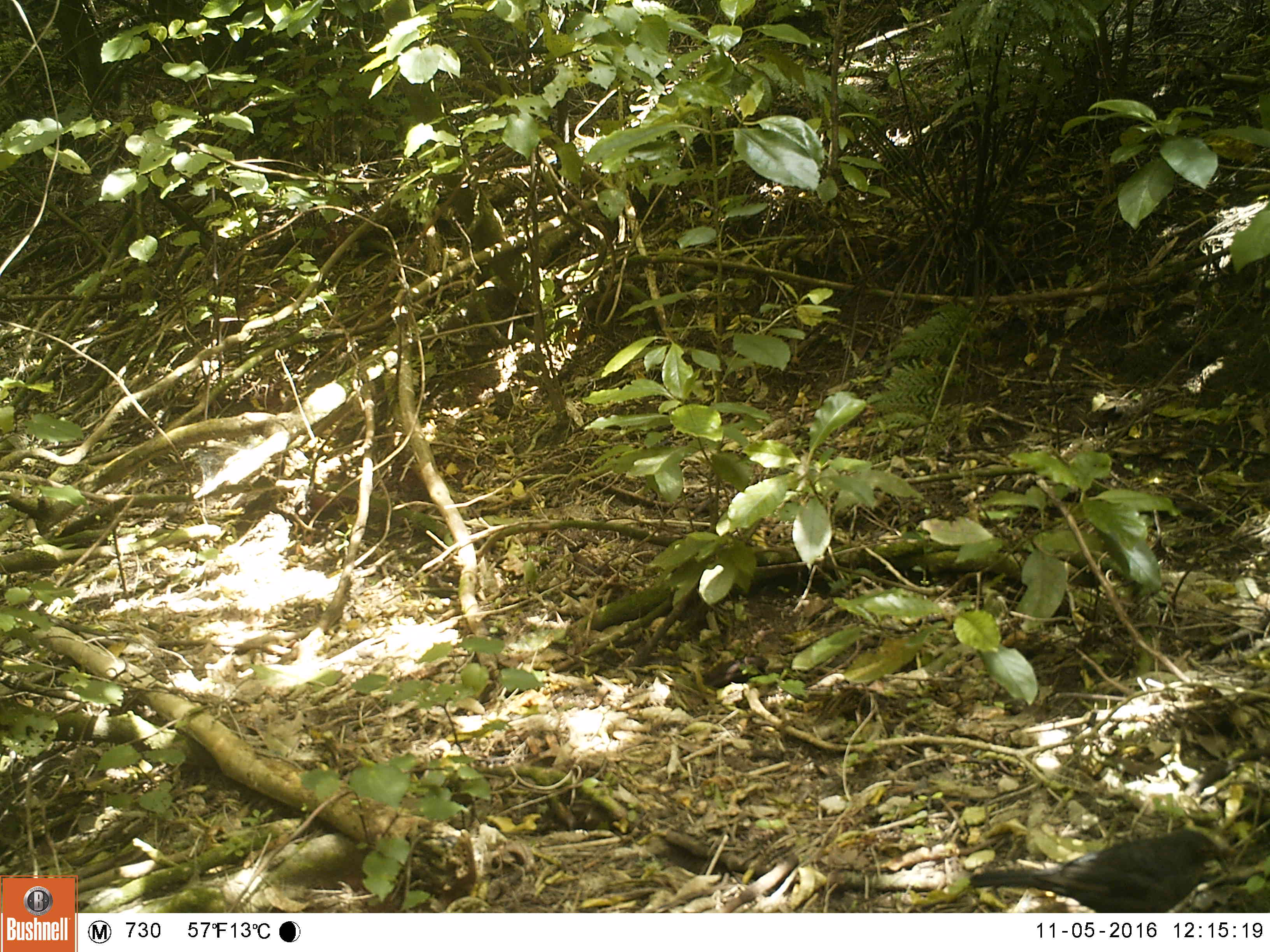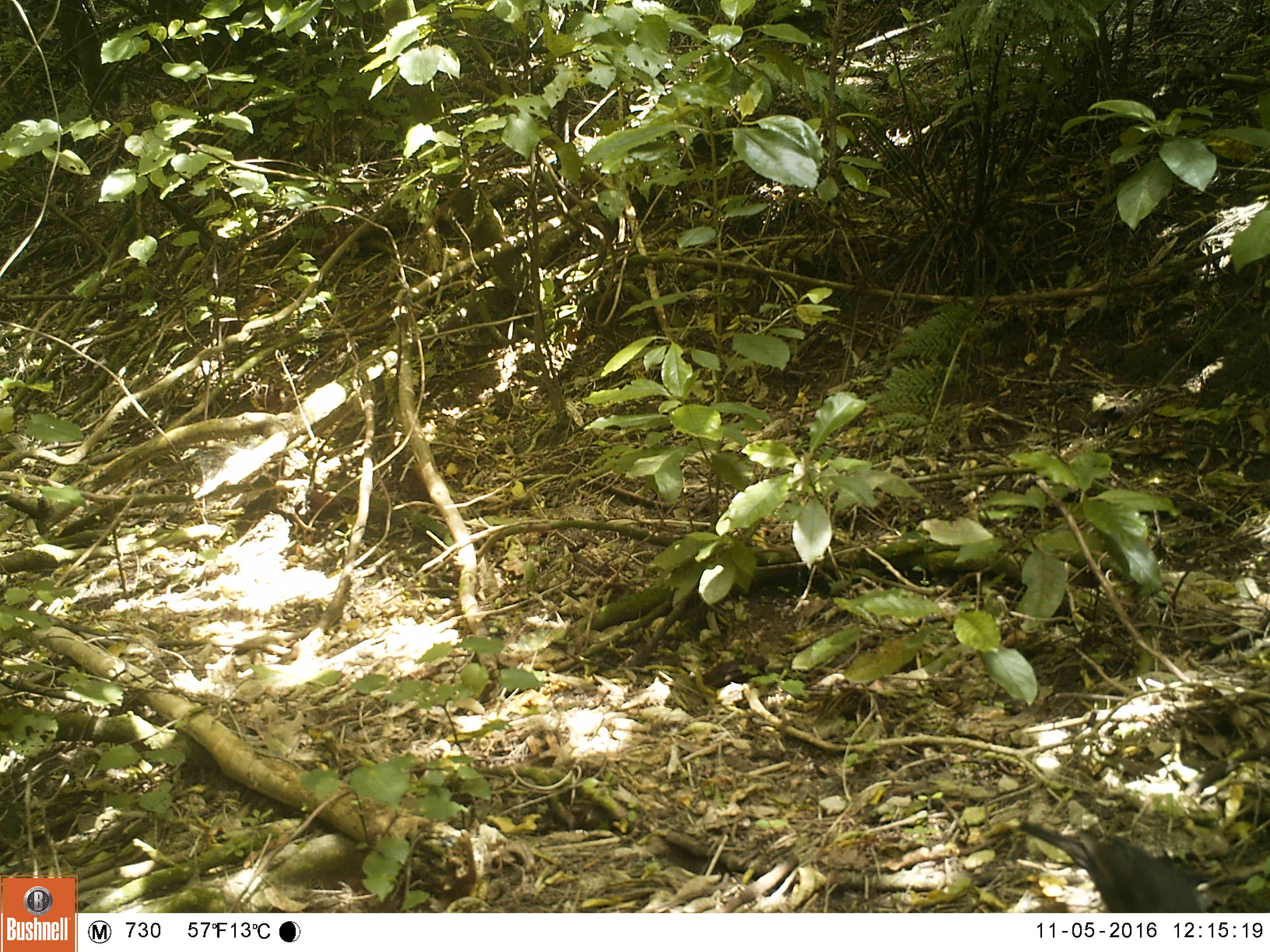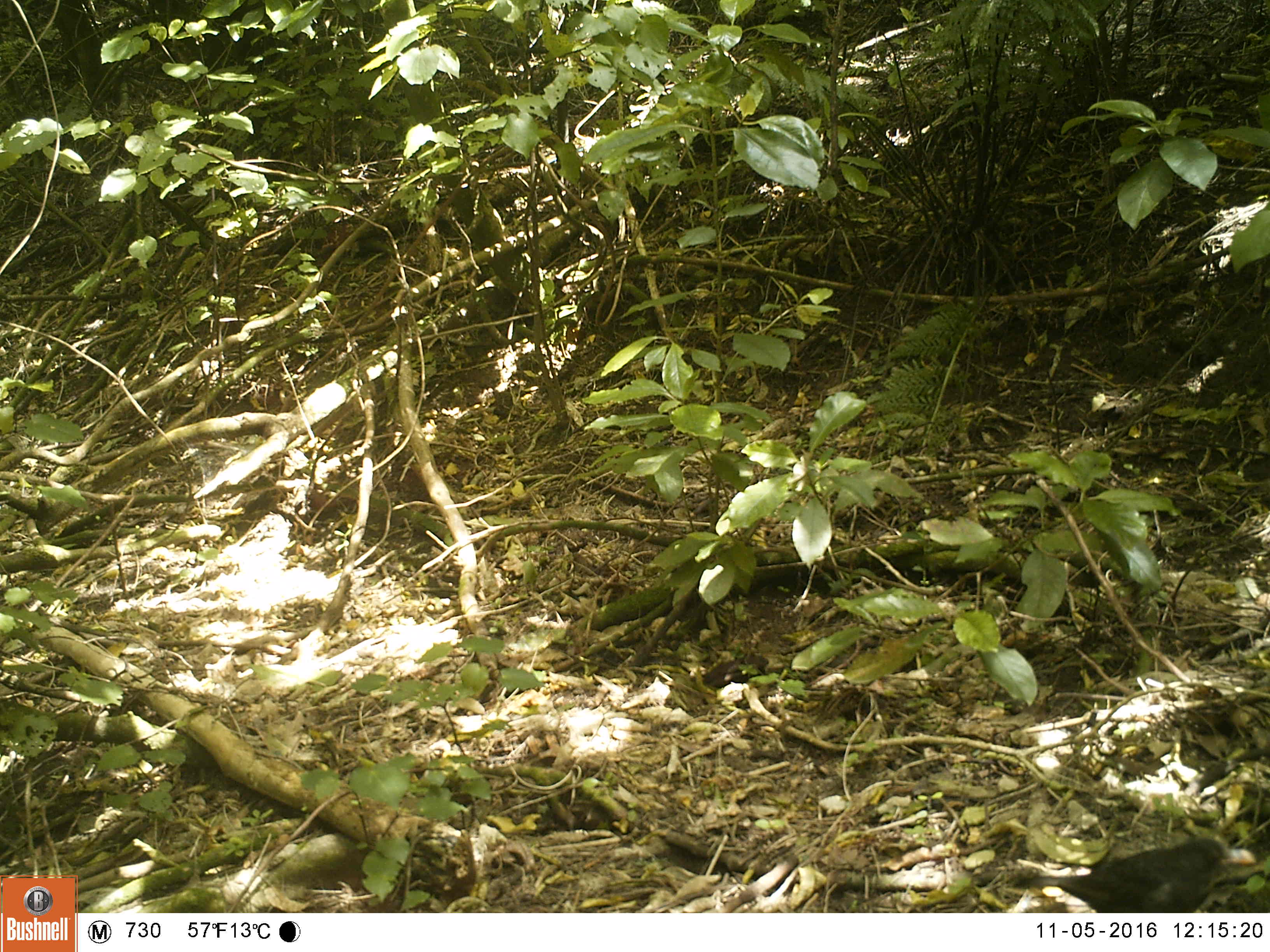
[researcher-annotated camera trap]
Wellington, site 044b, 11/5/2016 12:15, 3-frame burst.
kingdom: Animalia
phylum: Chordata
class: Aves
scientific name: Aves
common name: bird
Bird (Aves).